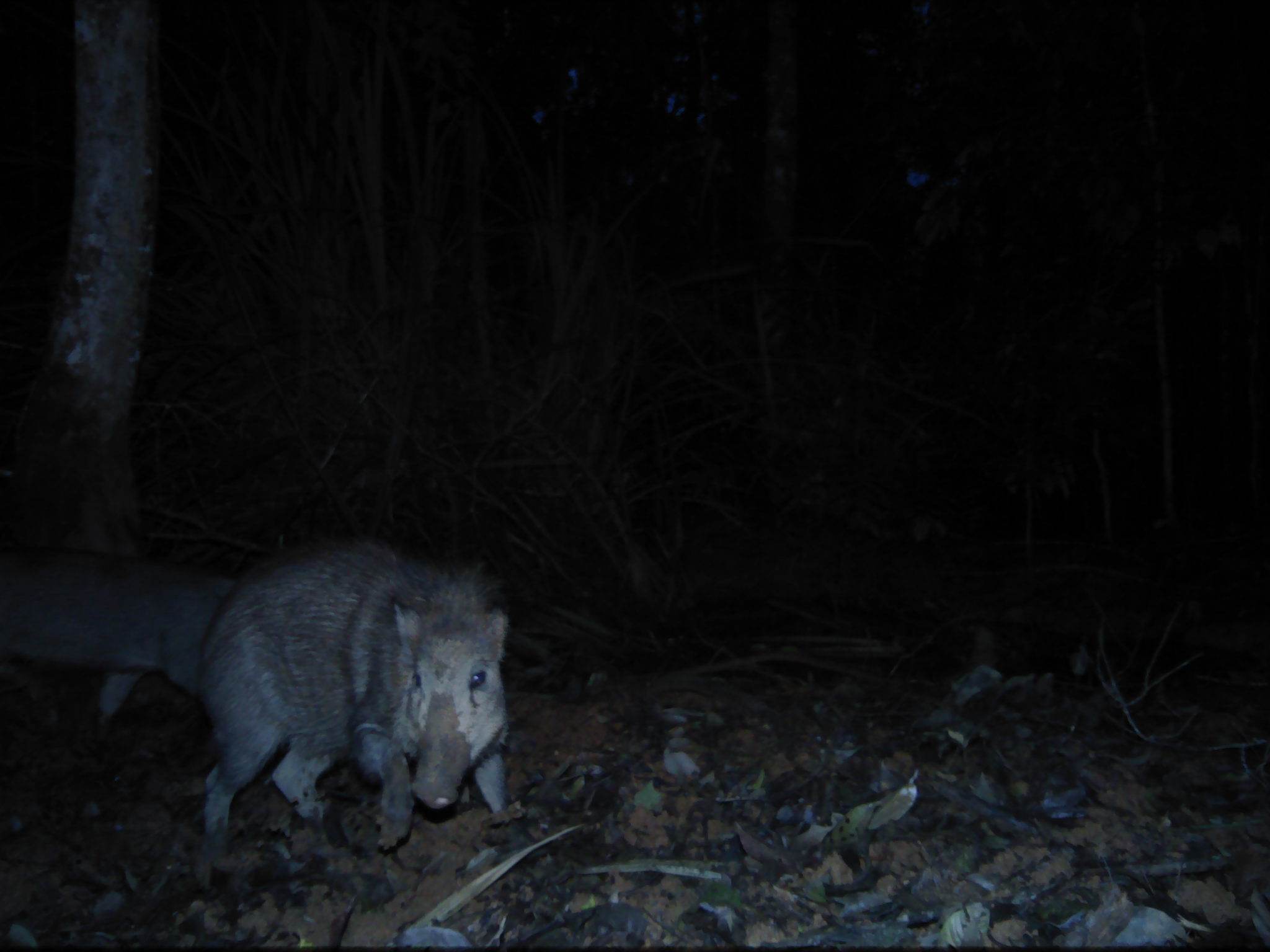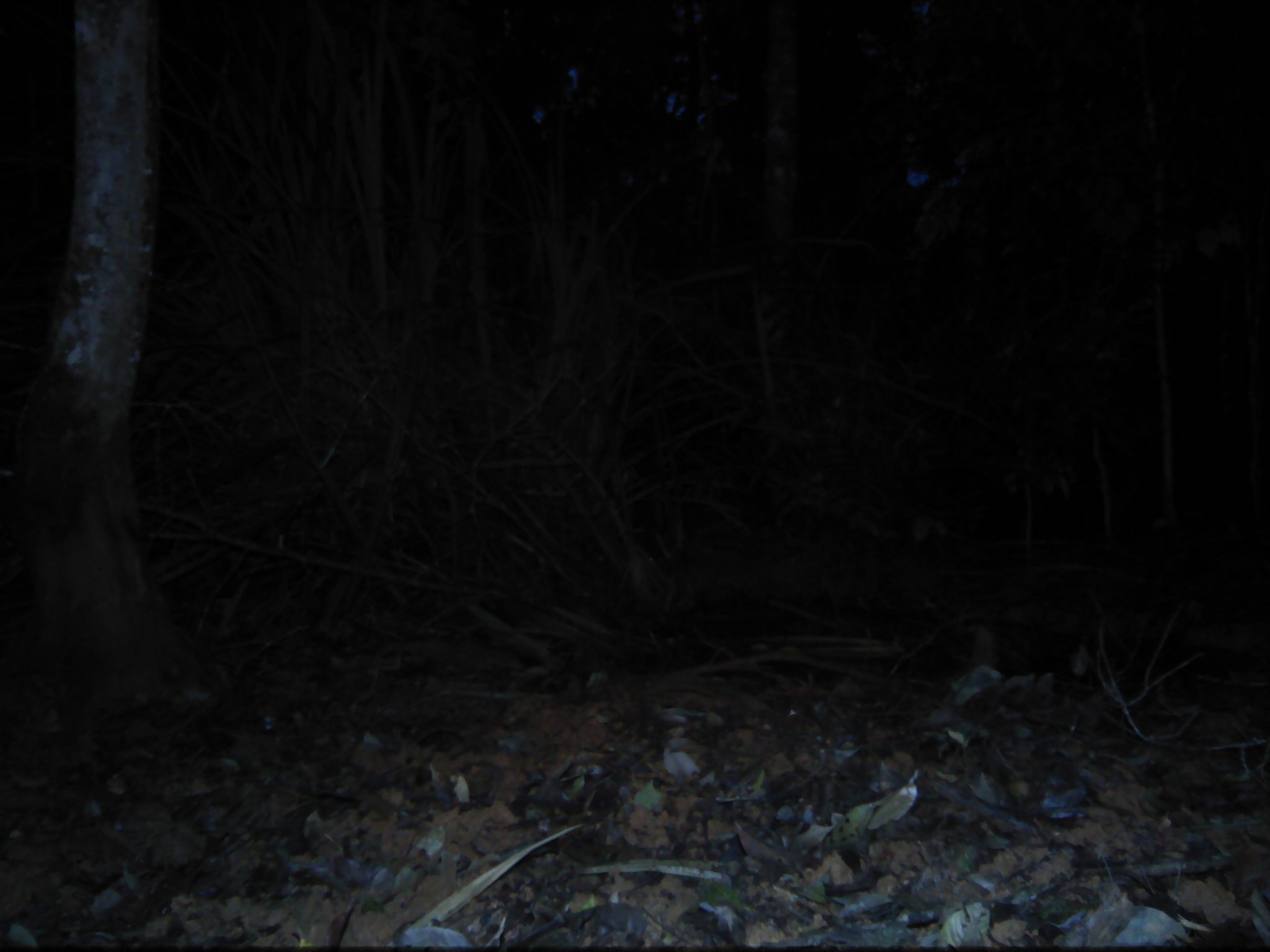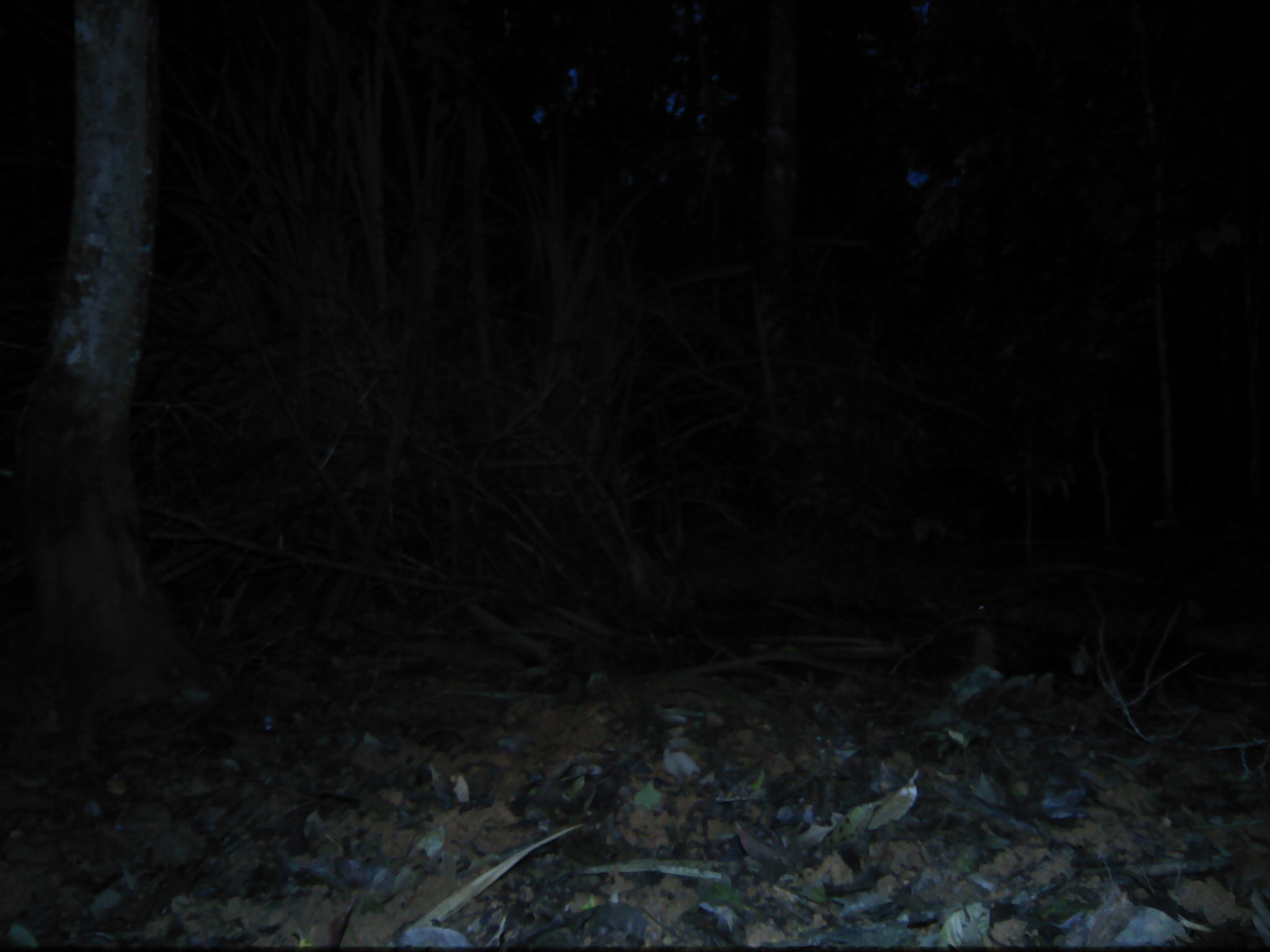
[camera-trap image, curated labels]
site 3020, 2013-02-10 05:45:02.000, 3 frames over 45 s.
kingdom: Animalia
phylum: Chordata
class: Mammalia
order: Artiodactyla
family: Suidae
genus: Sus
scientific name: Sus scrofa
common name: wild boar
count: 2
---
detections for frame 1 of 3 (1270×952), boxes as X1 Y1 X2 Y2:
sus scrofa: 0 539 518 854